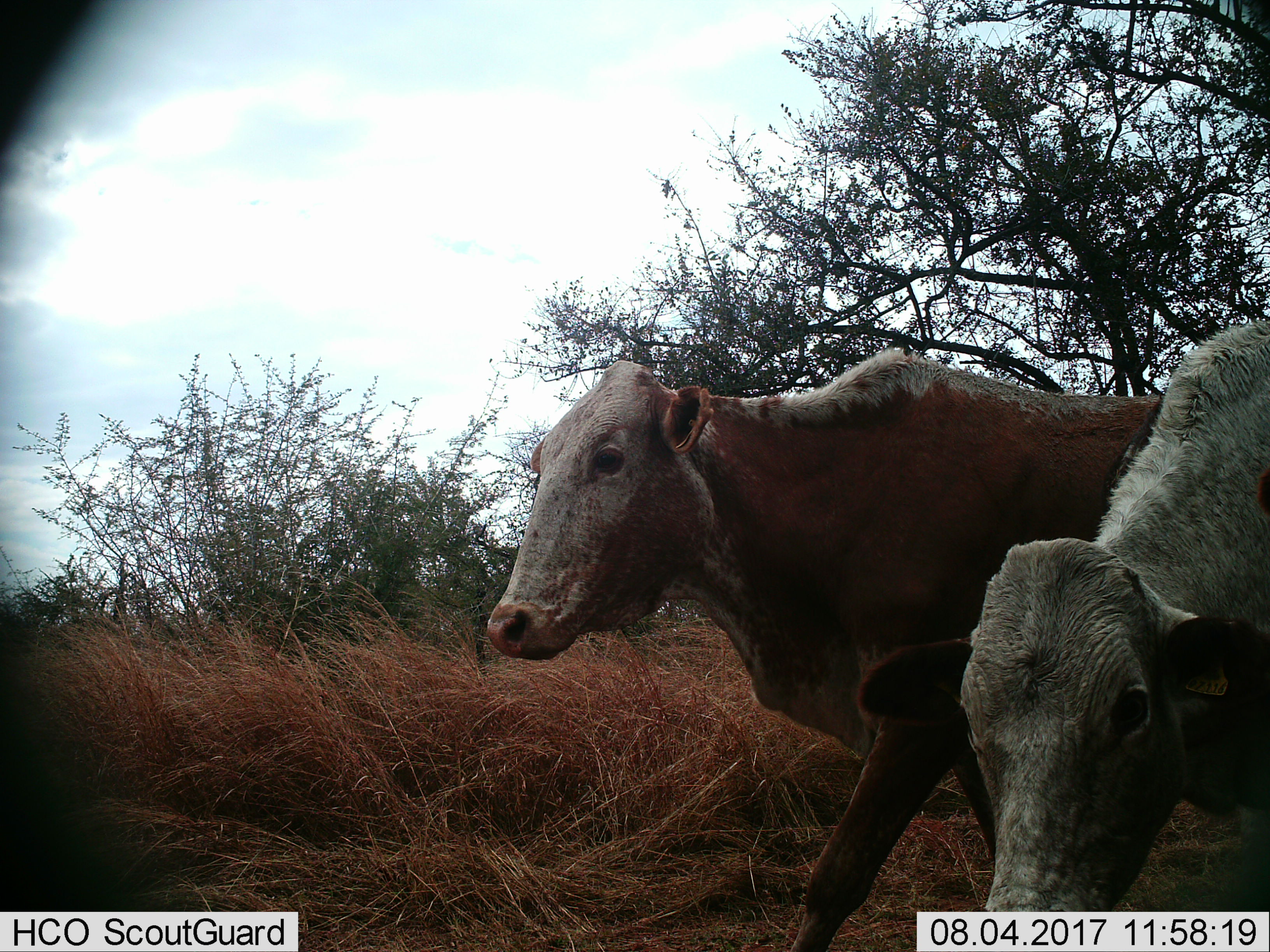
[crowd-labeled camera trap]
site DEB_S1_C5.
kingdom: Animalia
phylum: Chordata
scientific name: Vertebrata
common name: domestic animal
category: domesticanimal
Domesticanimal (domestic animal) (Vertebrata), count 2. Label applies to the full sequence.